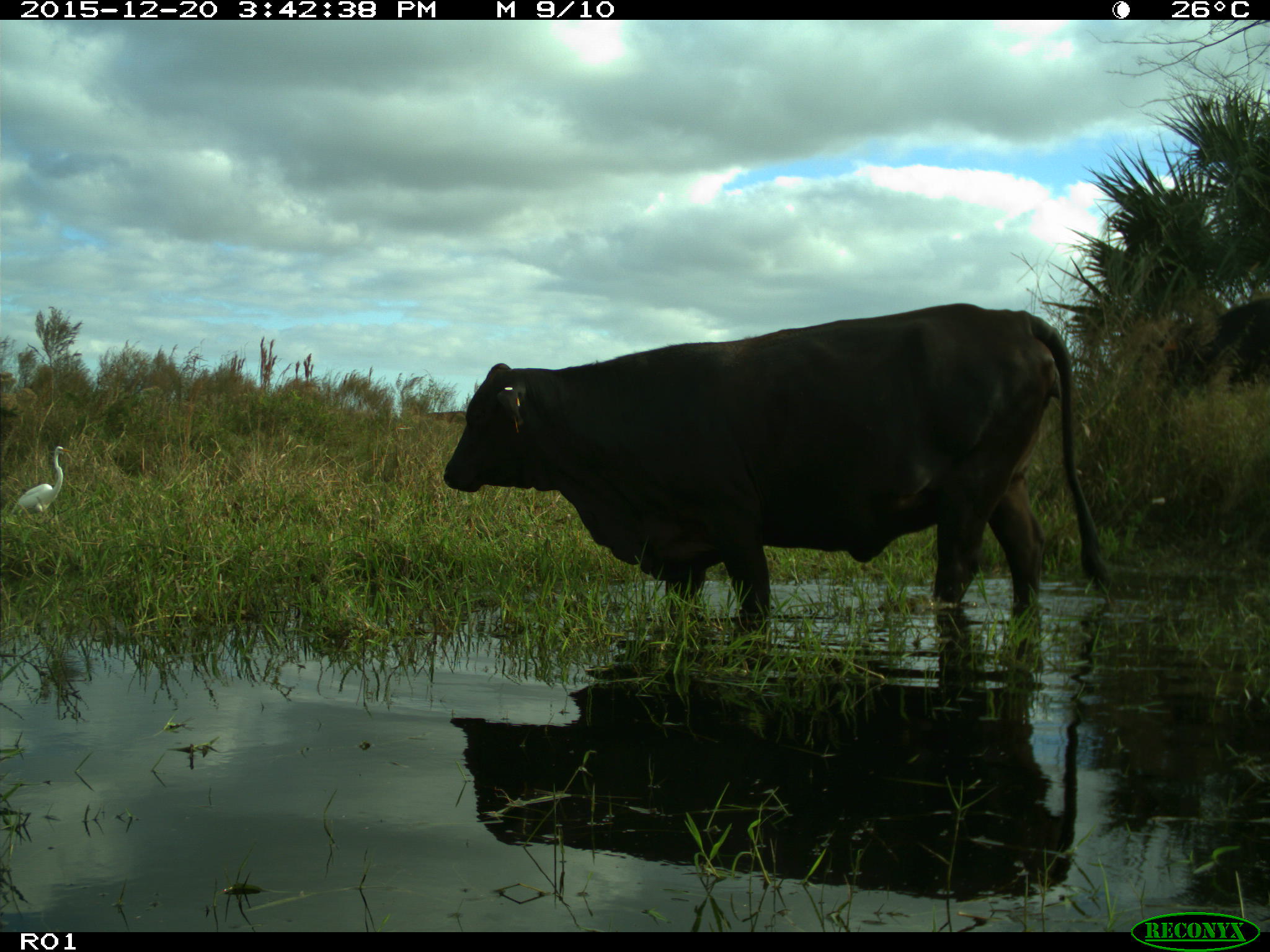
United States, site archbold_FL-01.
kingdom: Animalia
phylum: Chordata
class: Mammalia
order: Artiodactyla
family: Bovidae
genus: Bos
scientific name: Bos taurus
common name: domestic cow